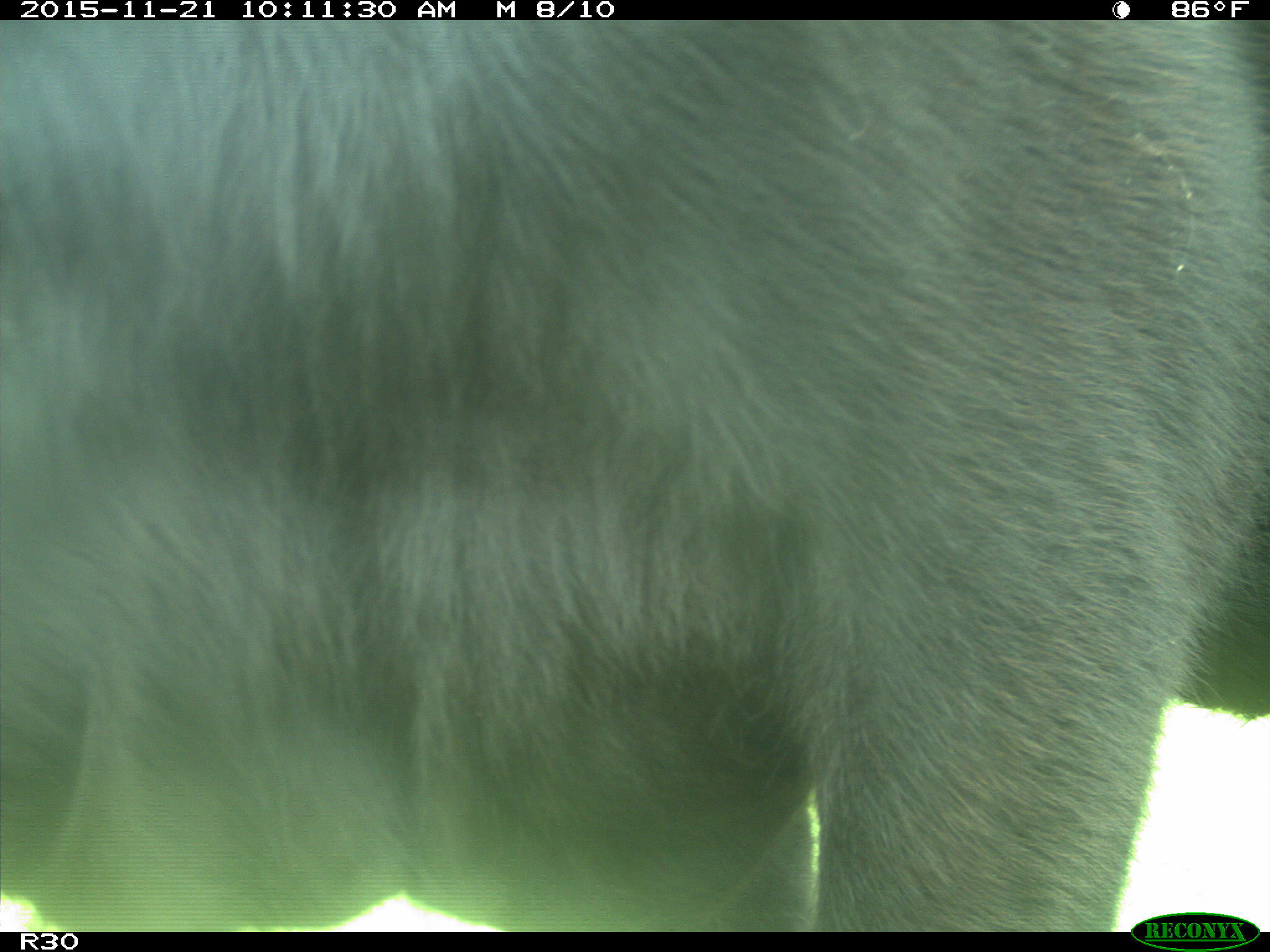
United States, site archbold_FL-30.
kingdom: Animalia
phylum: Chordata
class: Mammalia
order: Artiodactyla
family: Bovidae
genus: Bos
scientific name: Bos taurus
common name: domestic cow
Bos taurus (domestic cow).